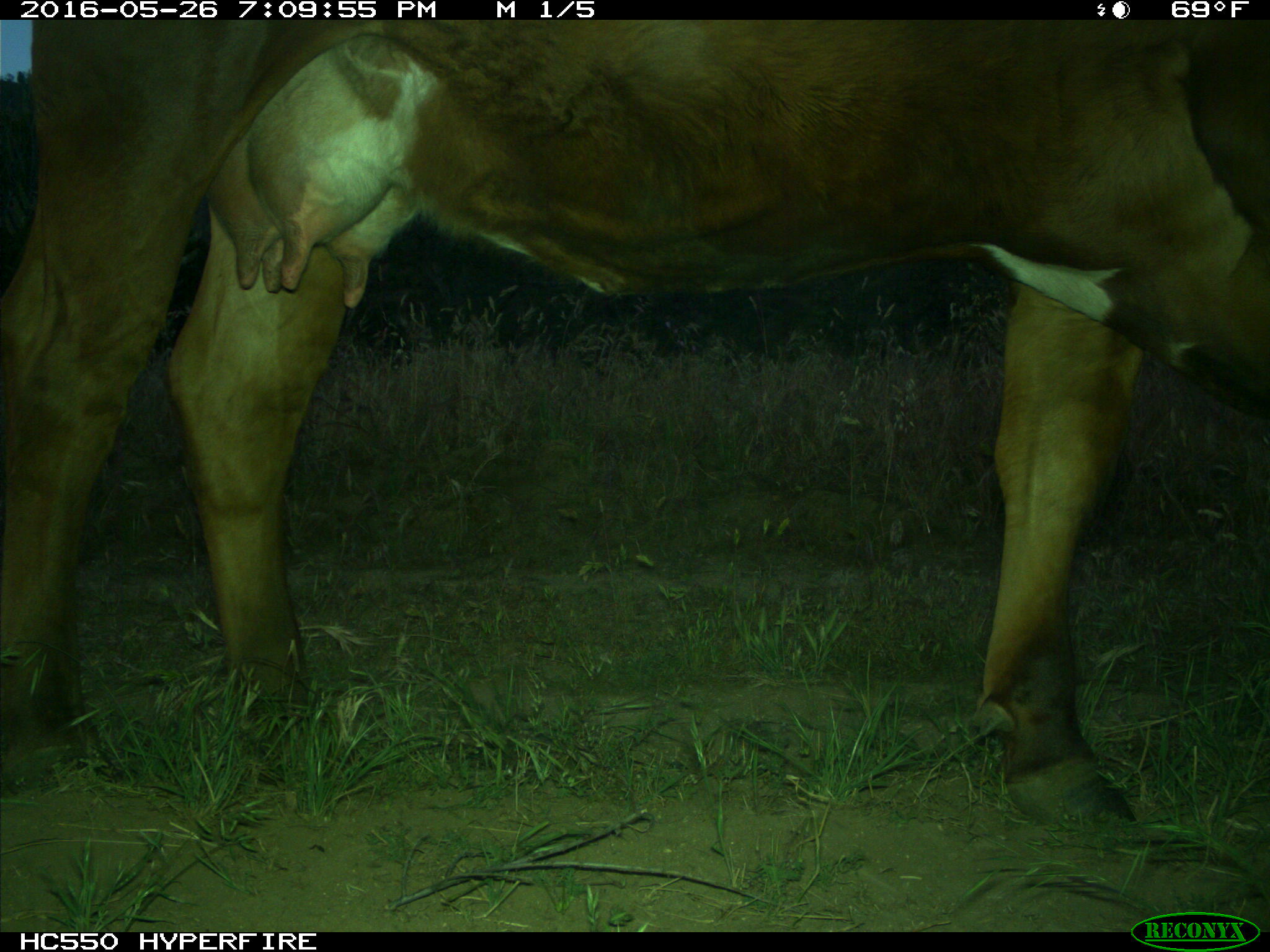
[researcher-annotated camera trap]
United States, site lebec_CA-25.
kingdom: Animalia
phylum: Chordata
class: Mammalia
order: Artiodactyla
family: Bovidae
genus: Bos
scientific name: Bos taurus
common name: domestic cow